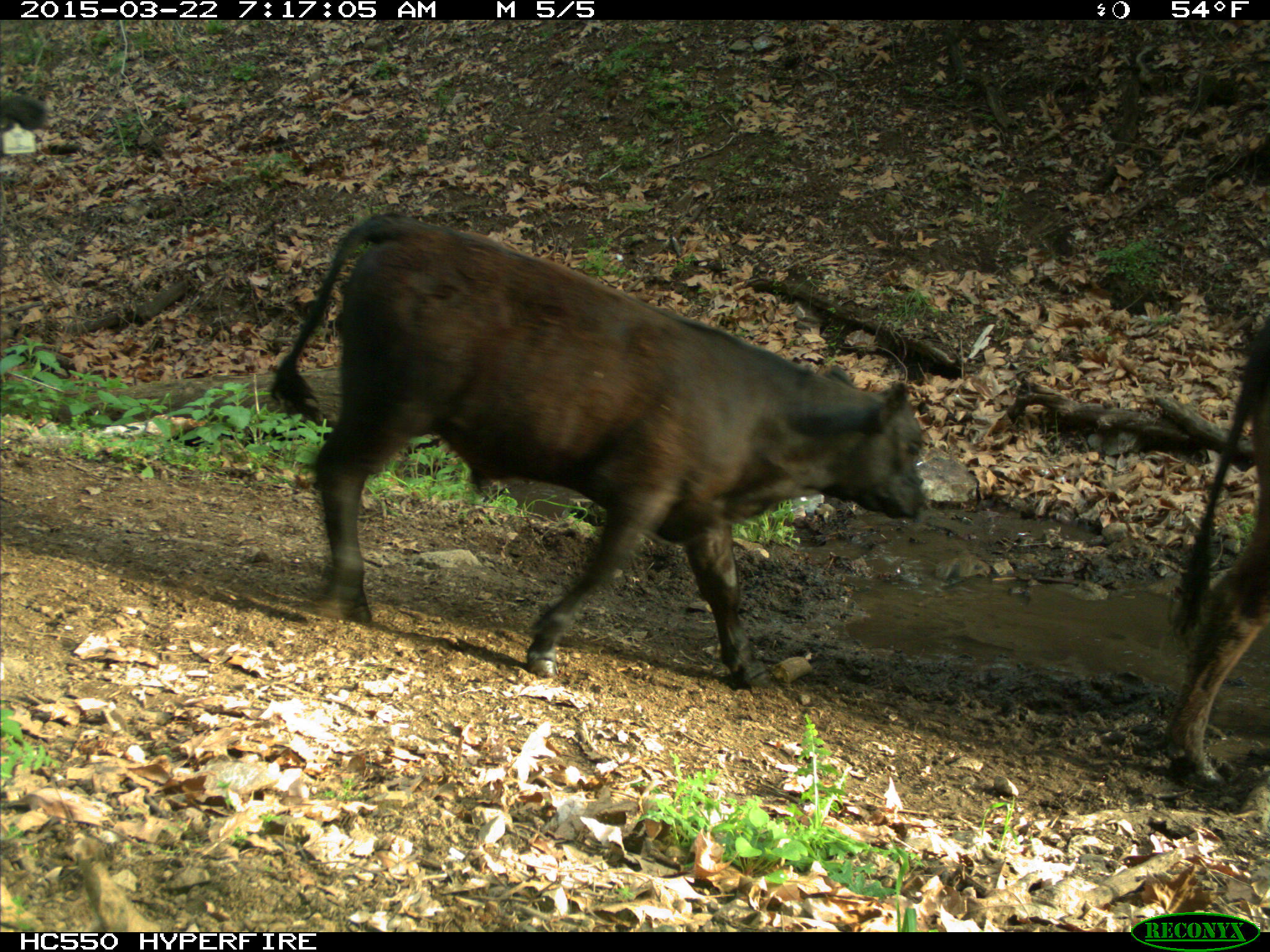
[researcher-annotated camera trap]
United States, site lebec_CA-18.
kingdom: Animalia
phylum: Chordata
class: Mammalia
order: Artiodactyla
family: Bovidae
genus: Bos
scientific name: Bos taurus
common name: domestic cow